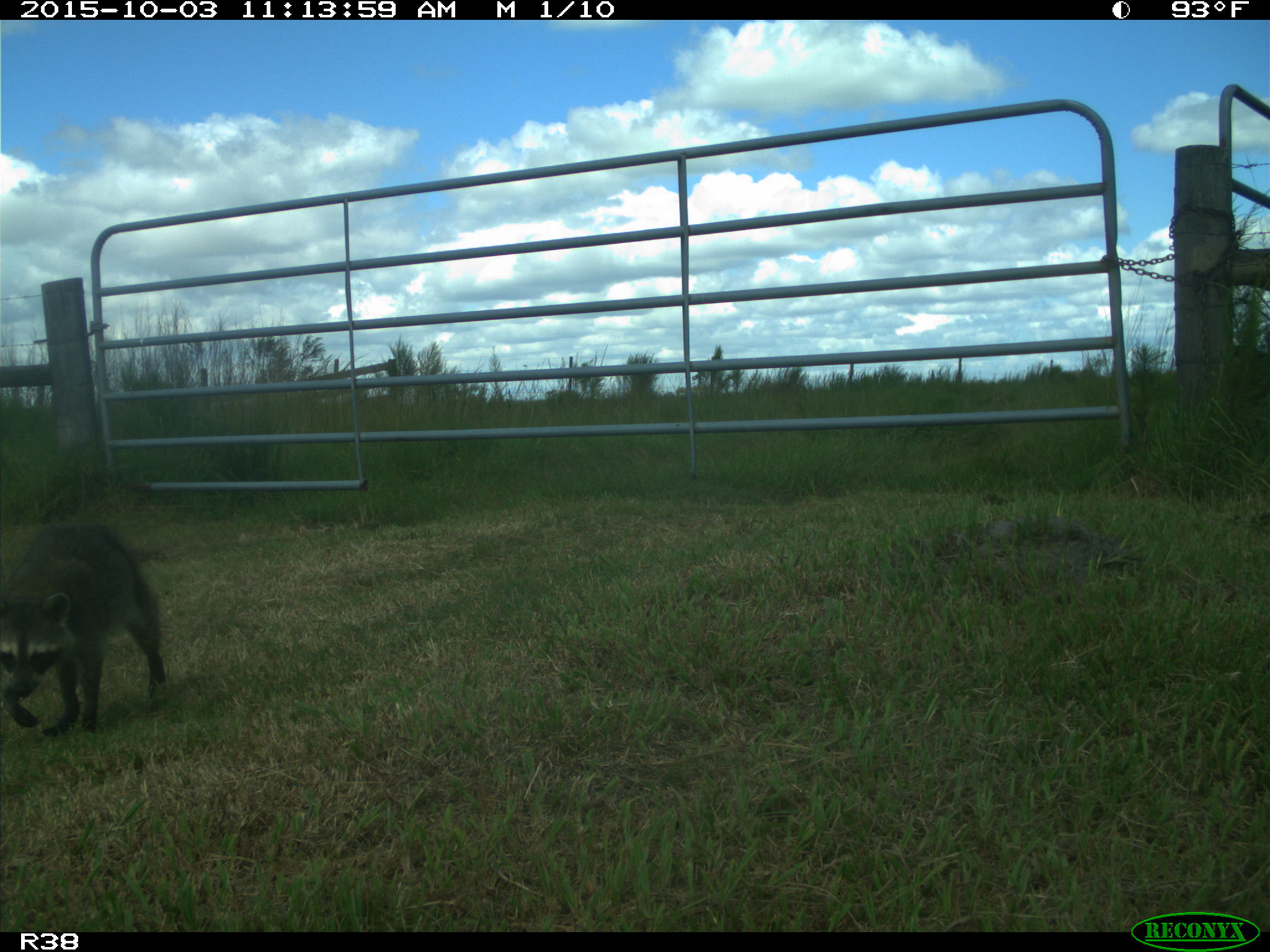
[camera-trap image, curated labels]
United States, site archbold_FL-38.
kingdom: Animalia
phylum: Chordata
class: Mammalia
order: Carnivora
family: Procyonidae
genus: Procyon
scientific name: Procyon lotor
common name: common raccoon